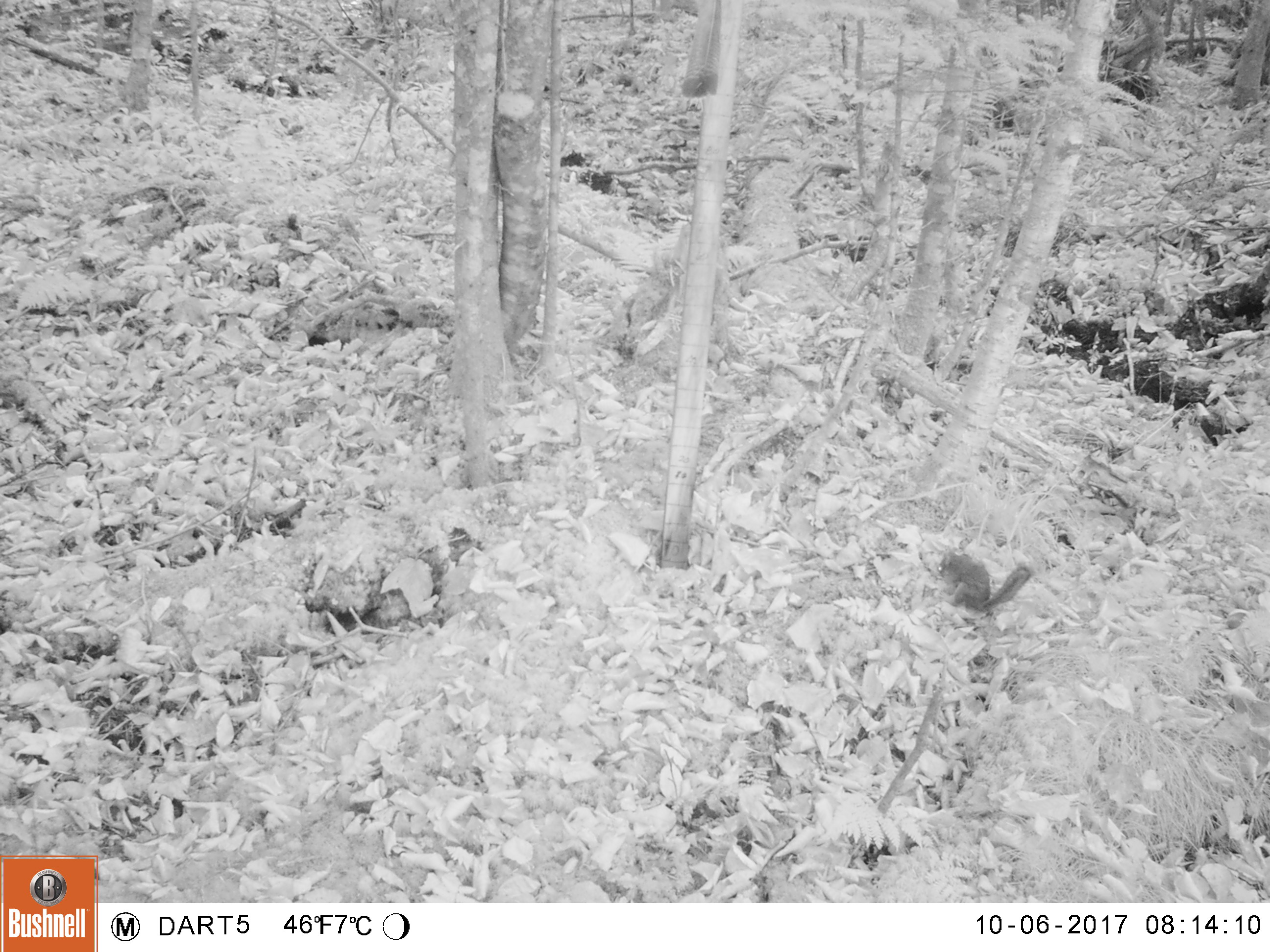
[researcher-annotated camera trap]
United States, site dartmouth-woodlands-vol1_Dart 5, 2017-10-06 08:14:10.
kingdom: Animalia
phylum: Chordata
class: Mammalia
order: Rodentia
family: Sciuridae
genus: Tamiasciurus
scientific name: Tamiasciurus hudsonicus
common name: red squirrel